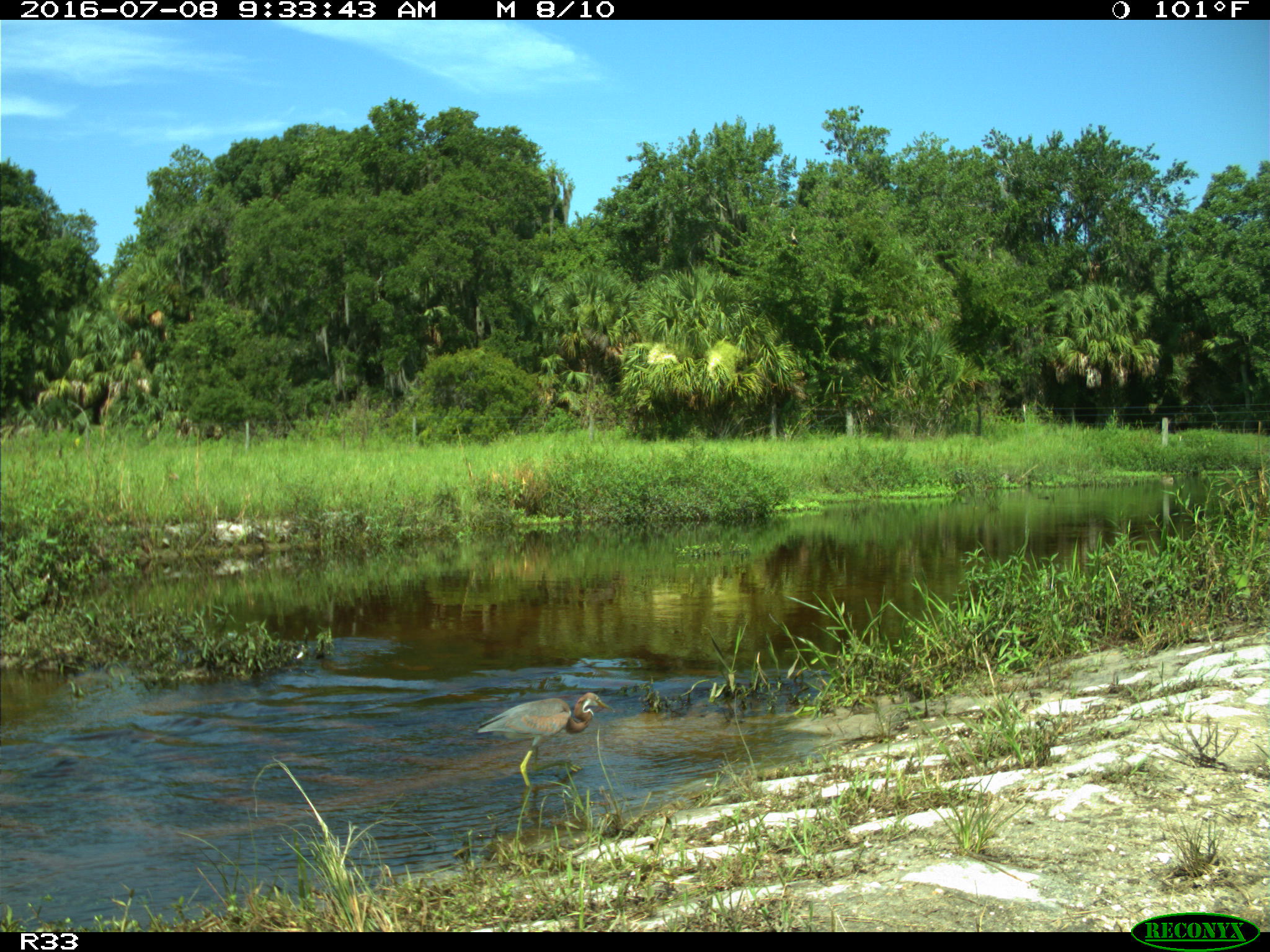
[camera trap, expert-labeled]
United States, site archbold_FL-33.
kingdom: Animalia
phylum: Chordata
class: Aves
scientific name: Aves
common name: birds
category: unidentified bird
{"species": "unidentified bird (birds) (Aves)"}